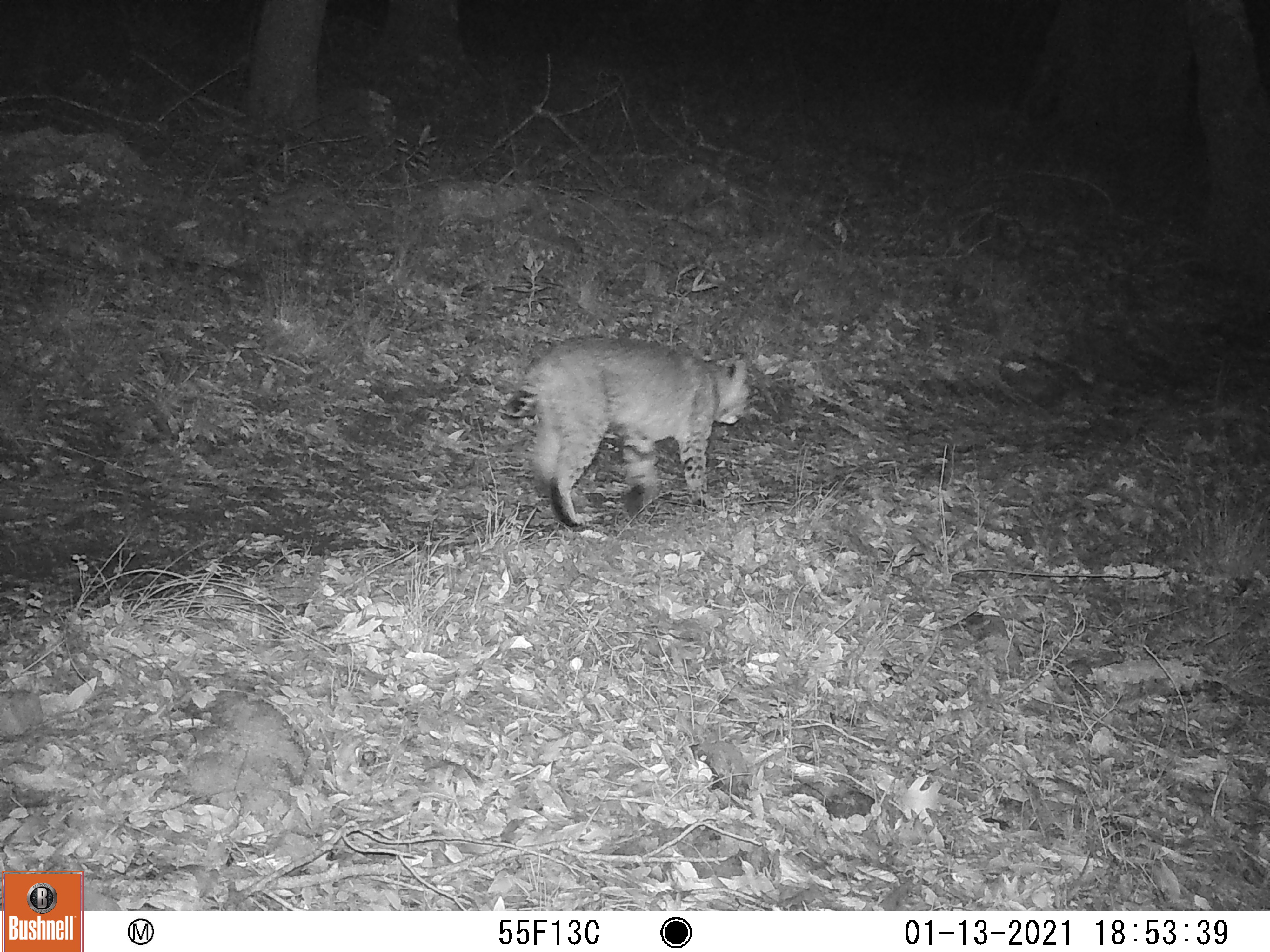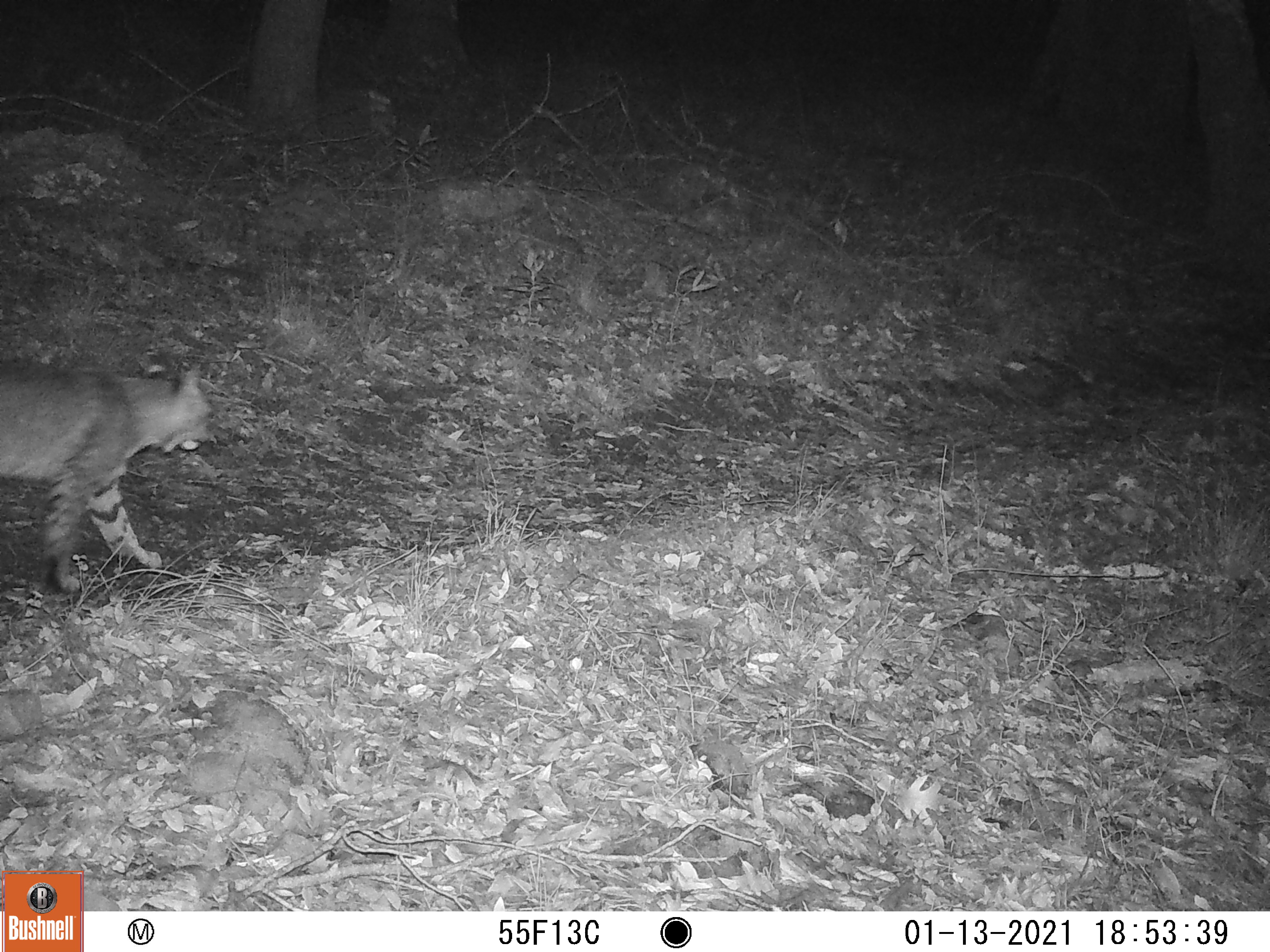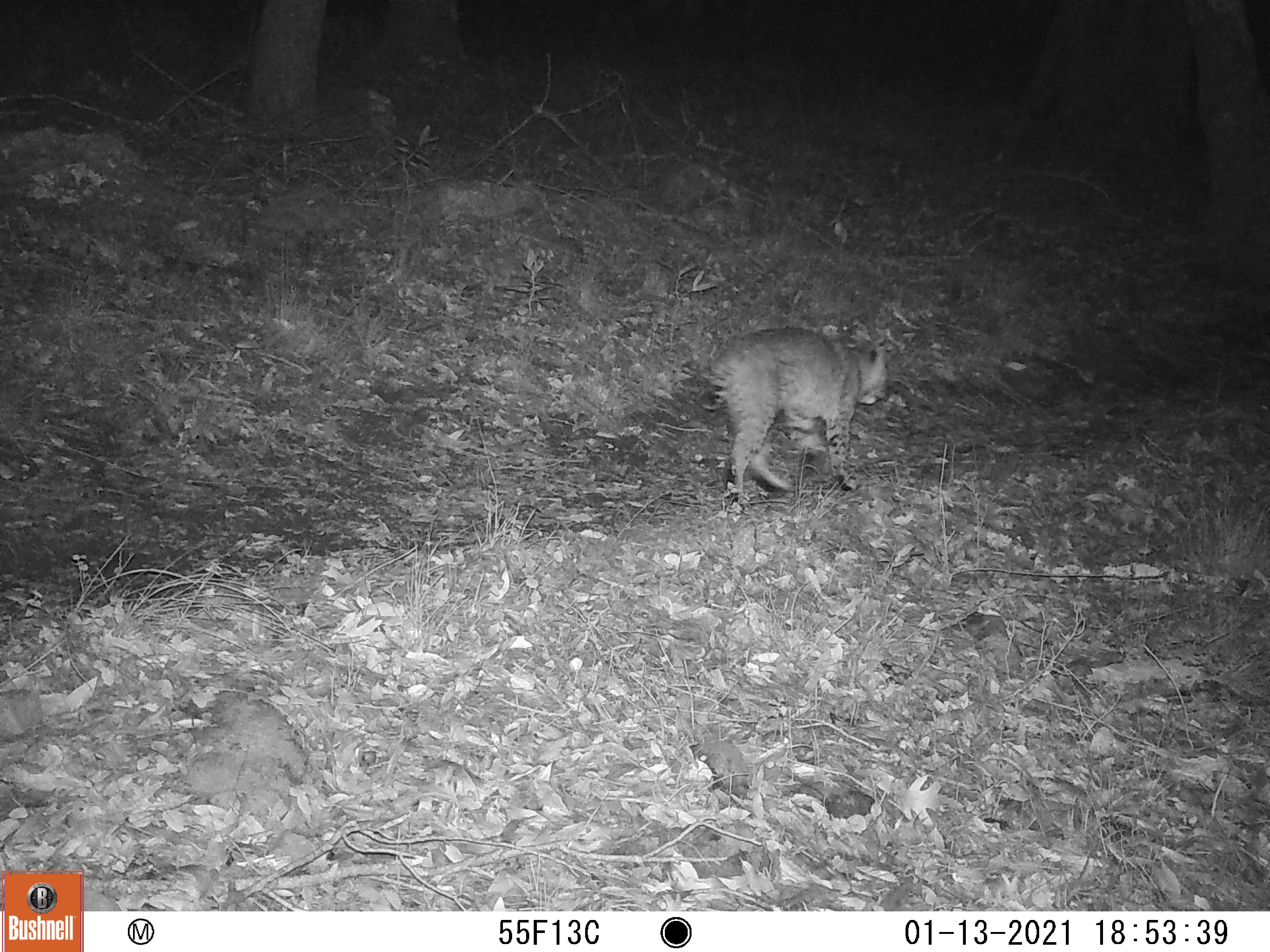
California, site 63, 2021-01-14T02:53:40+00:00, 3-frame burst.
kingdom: Animalia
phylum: Chordata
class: Mammalia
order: Carnivora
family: Felidae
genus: Lynx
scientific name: Lynx rufus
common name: bobcat